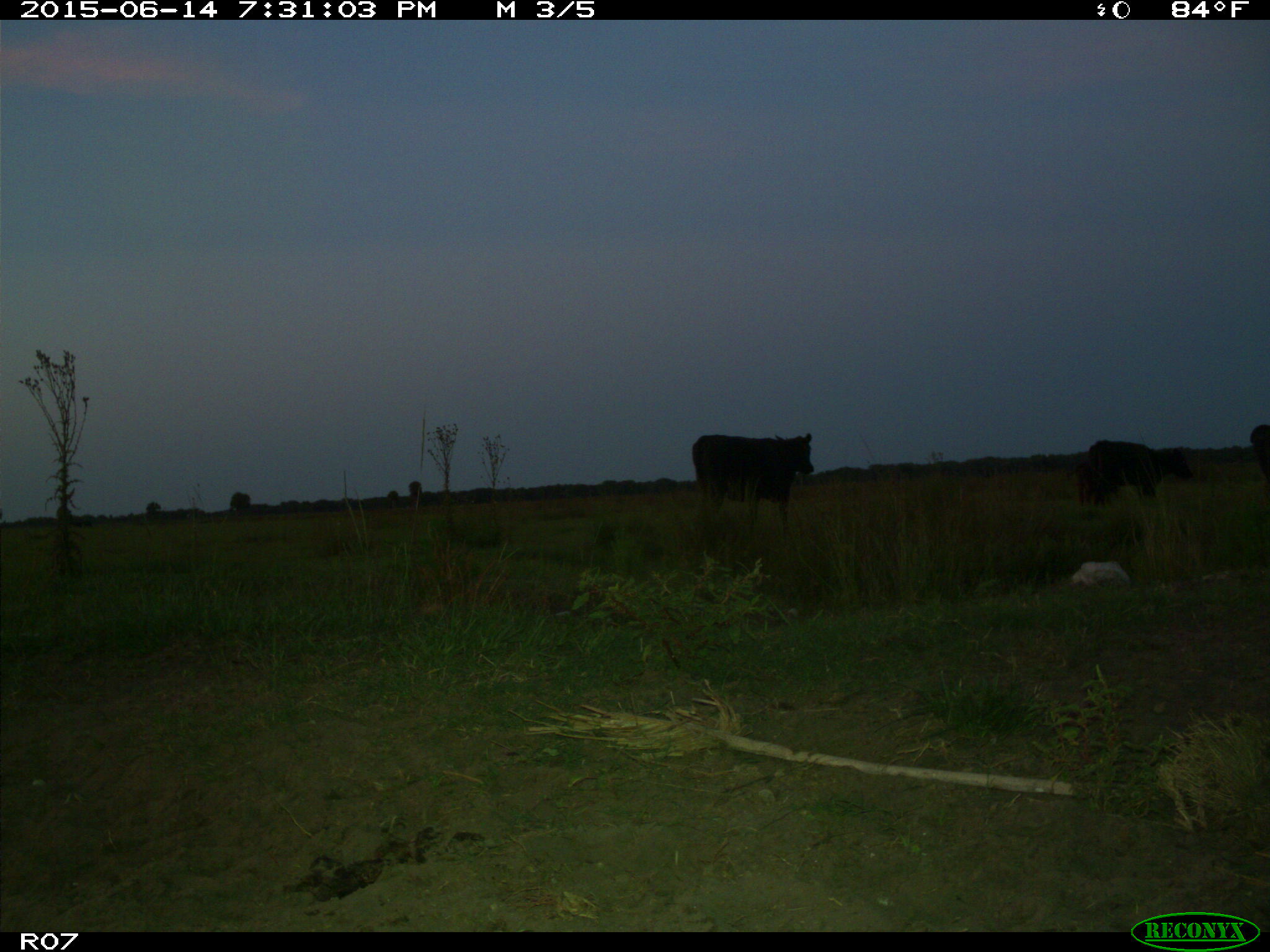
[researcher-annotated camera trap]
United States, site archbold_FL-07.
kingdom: Animalia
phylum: Chordata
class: Mammalia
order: Artiodactyla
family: Bovidae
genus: Bos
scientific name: Bos taurus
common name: domestic cow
Bos taurus (domestic cow).